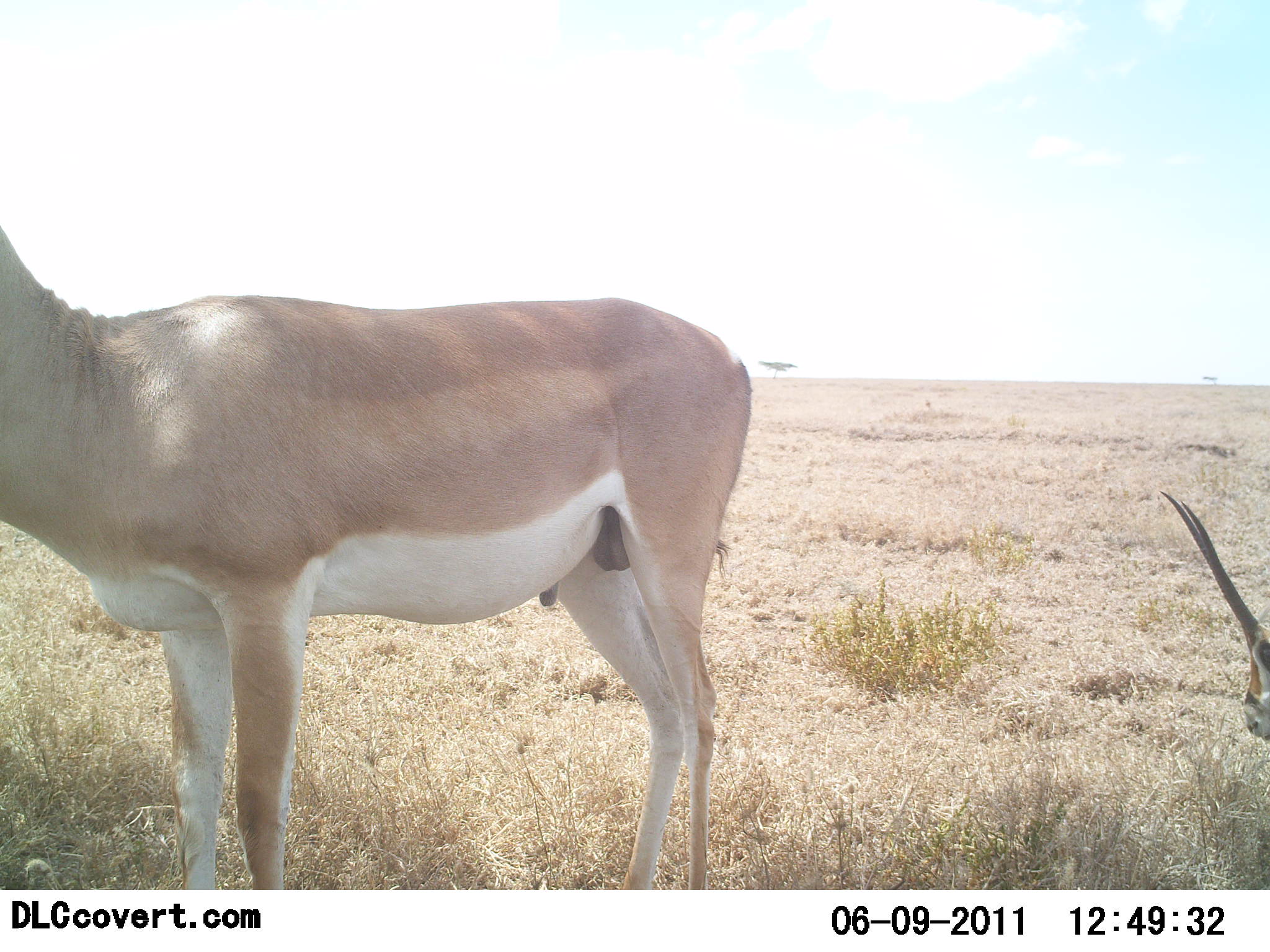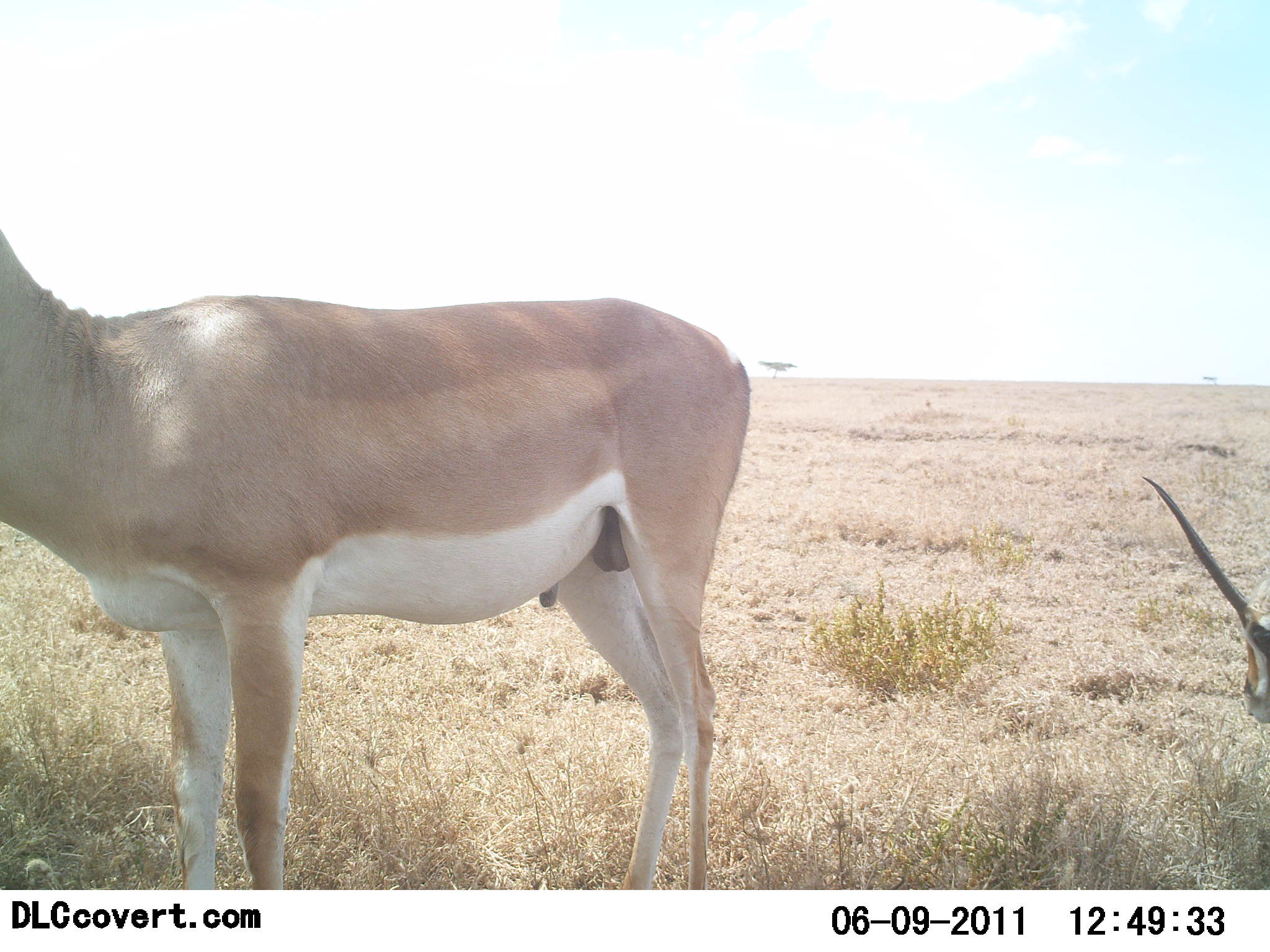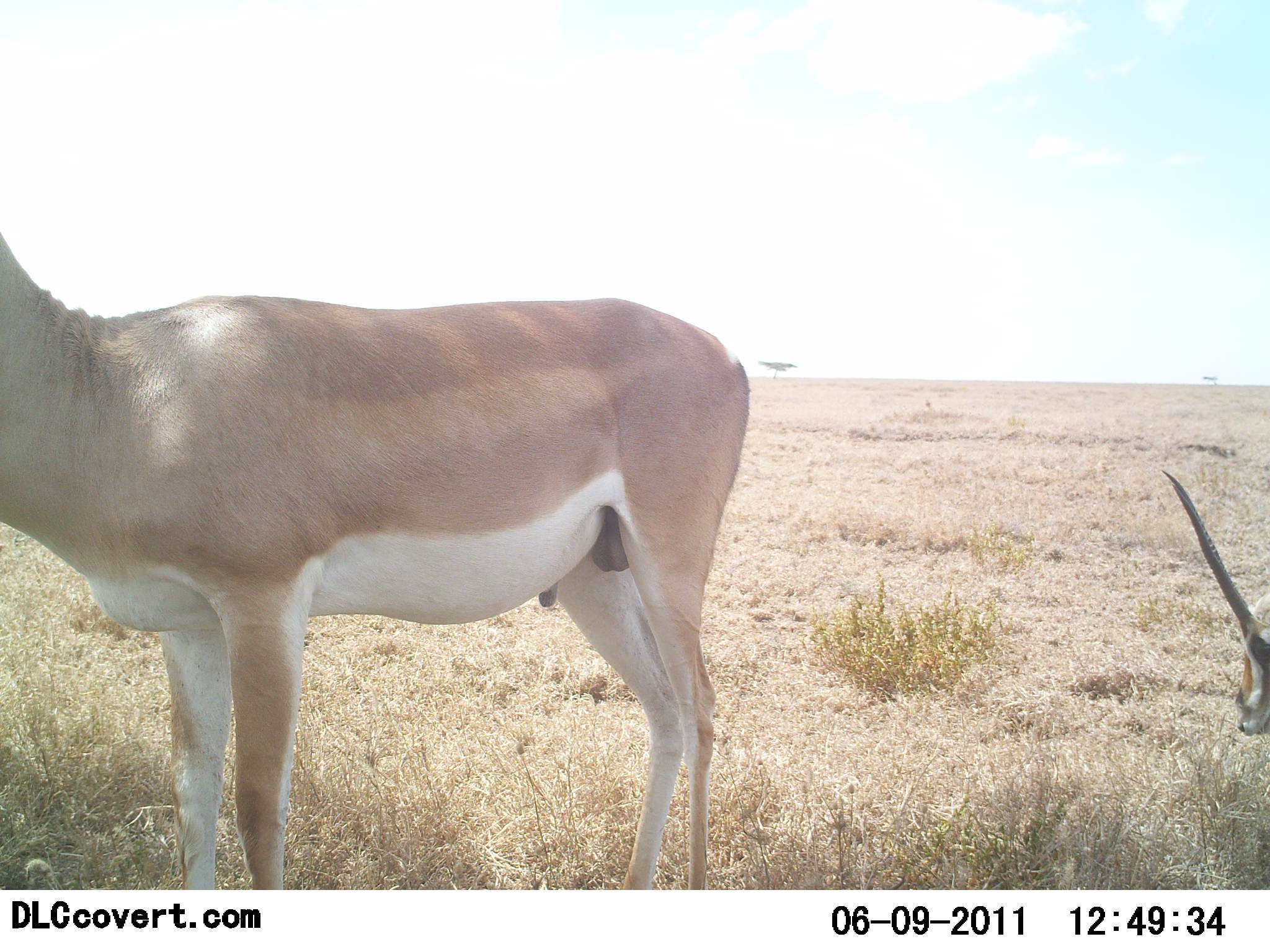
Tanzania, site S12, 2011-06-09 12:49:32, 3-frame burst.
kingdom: Animalia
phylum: Chordata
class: Mammalia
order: Artiodactyla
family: Bovidae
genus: Nanger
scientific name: Nanger granti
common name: grant's gazelle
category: gazellegrants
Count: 2.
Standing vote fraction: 91%.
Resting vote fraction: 45%.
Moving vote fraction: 9%.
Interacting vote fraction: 0%.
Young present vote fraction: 0%.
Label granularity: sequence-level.